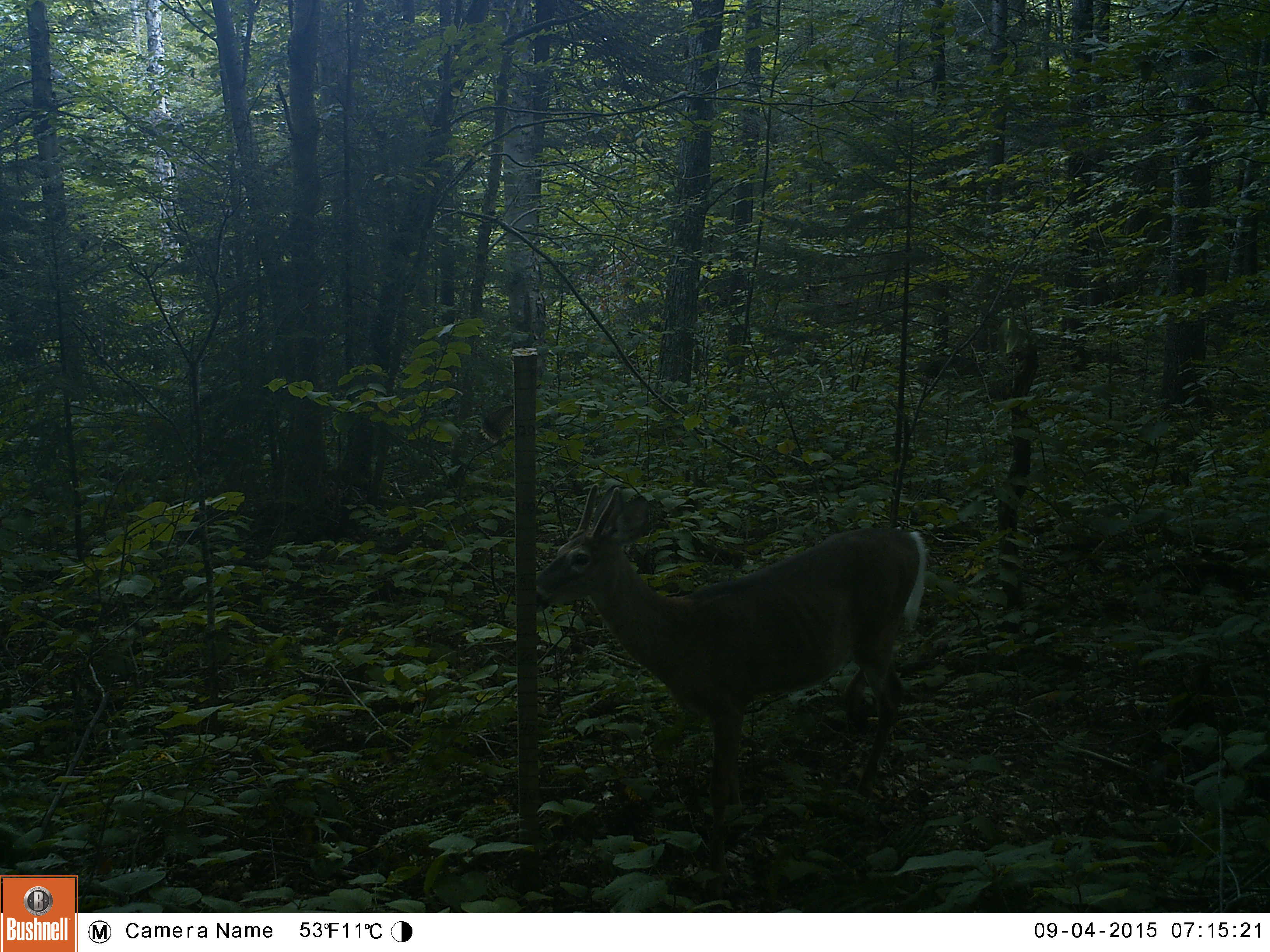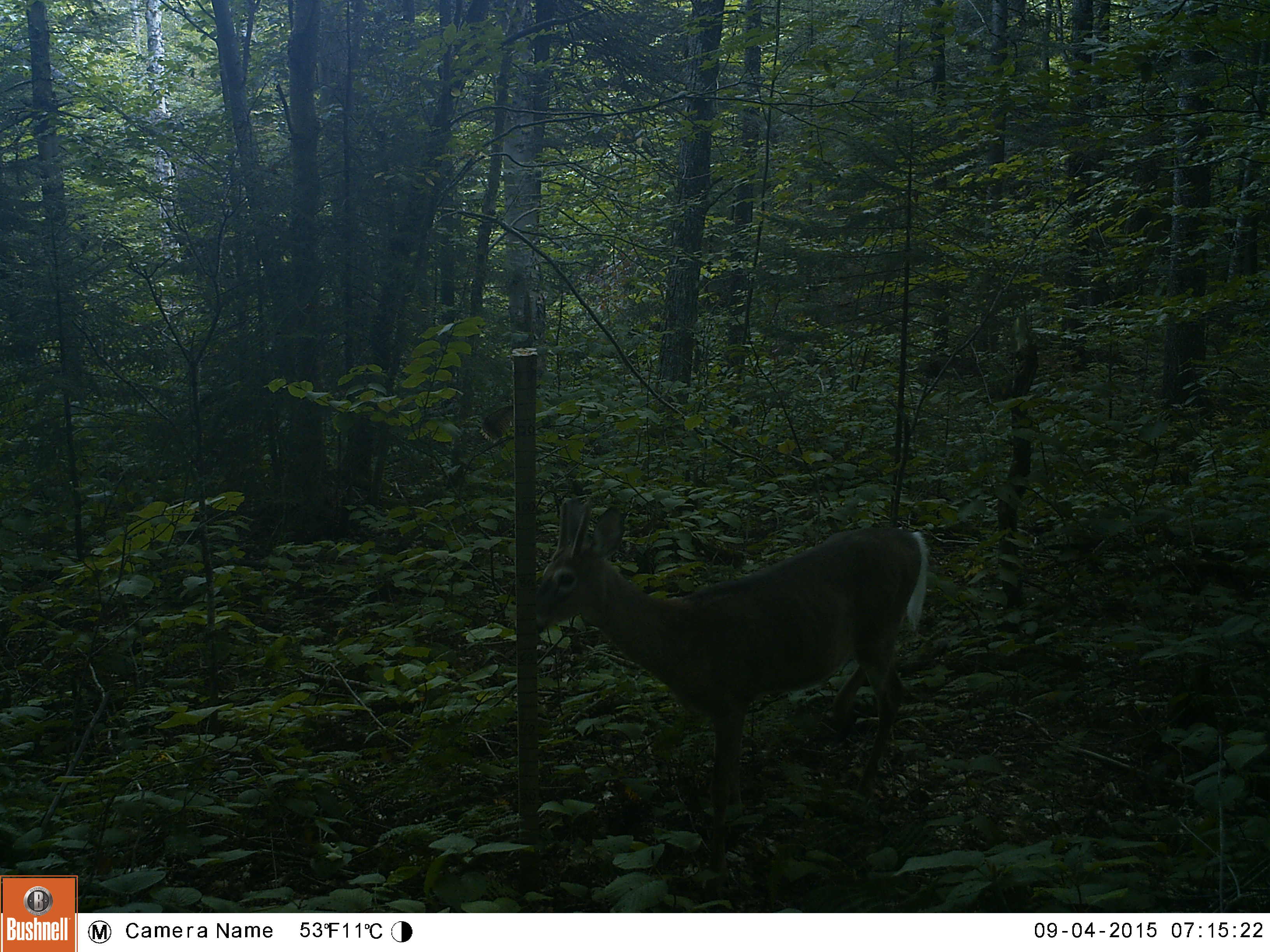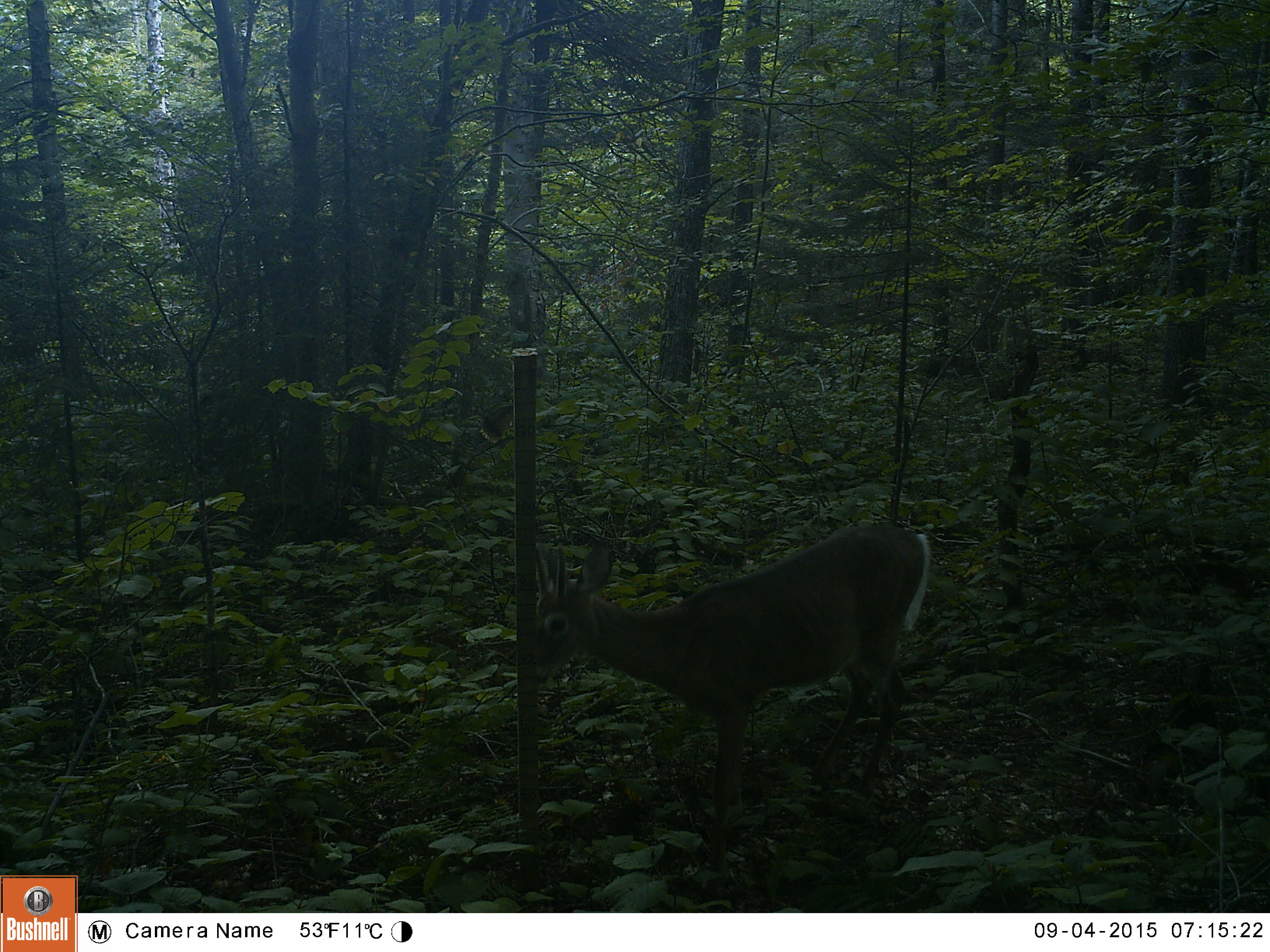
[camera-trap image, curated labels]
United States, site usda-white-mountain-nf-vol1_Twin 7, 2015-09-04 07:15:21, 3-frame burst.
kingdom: Animalia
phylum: Chordata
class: Mammalia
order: Artiodactyla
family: Cervidae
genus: Odocoileus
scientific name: Odocoileus virginianus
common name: white-tailed deer